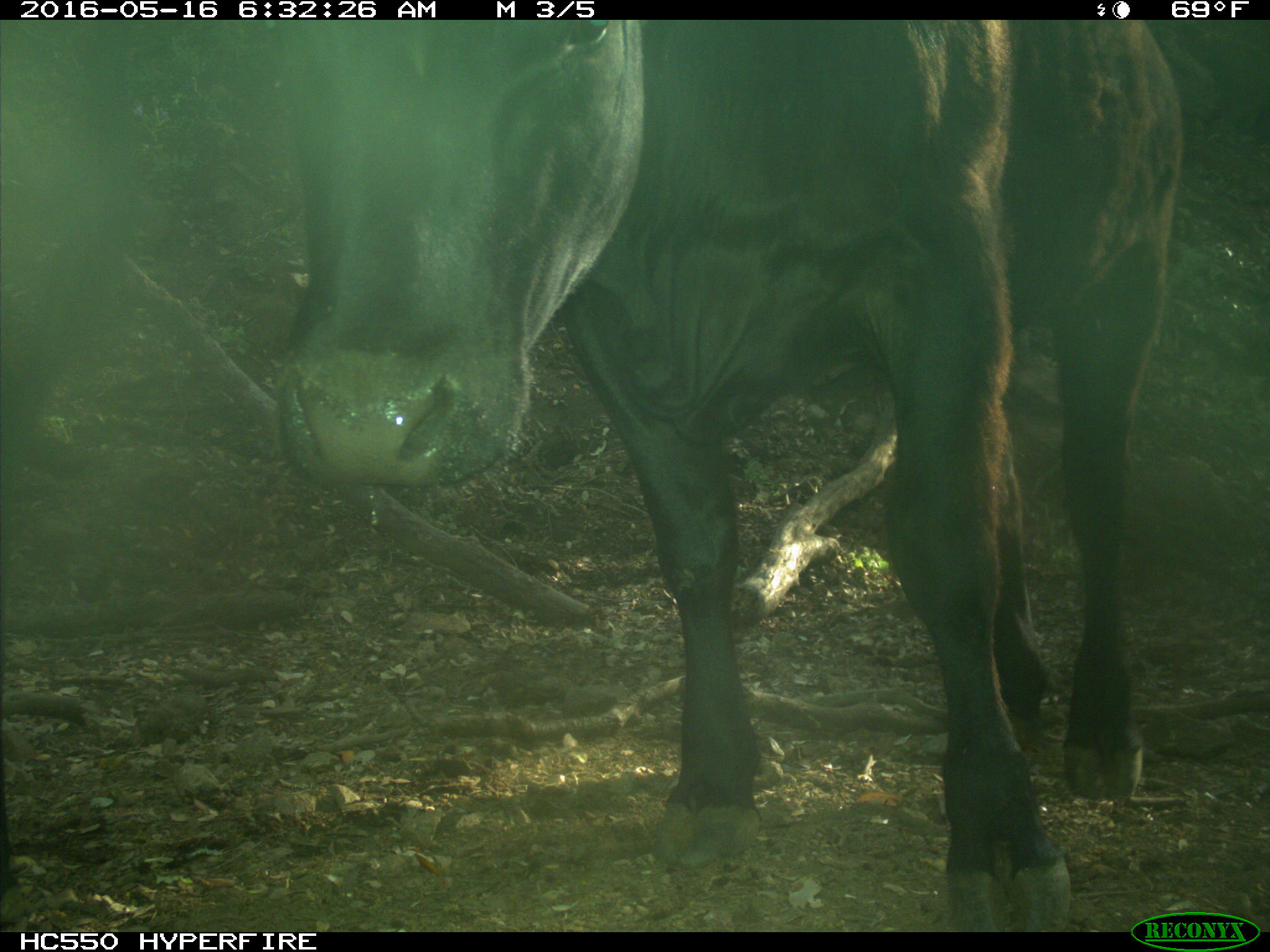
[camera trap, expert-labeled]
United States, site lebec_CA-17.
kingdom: Animalia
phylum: Chordata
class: Mammalia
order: Artiodactyla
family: Bovidae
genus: Bos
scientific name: Bos taurus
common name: domestic cow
Bos taurus (domestic cow).